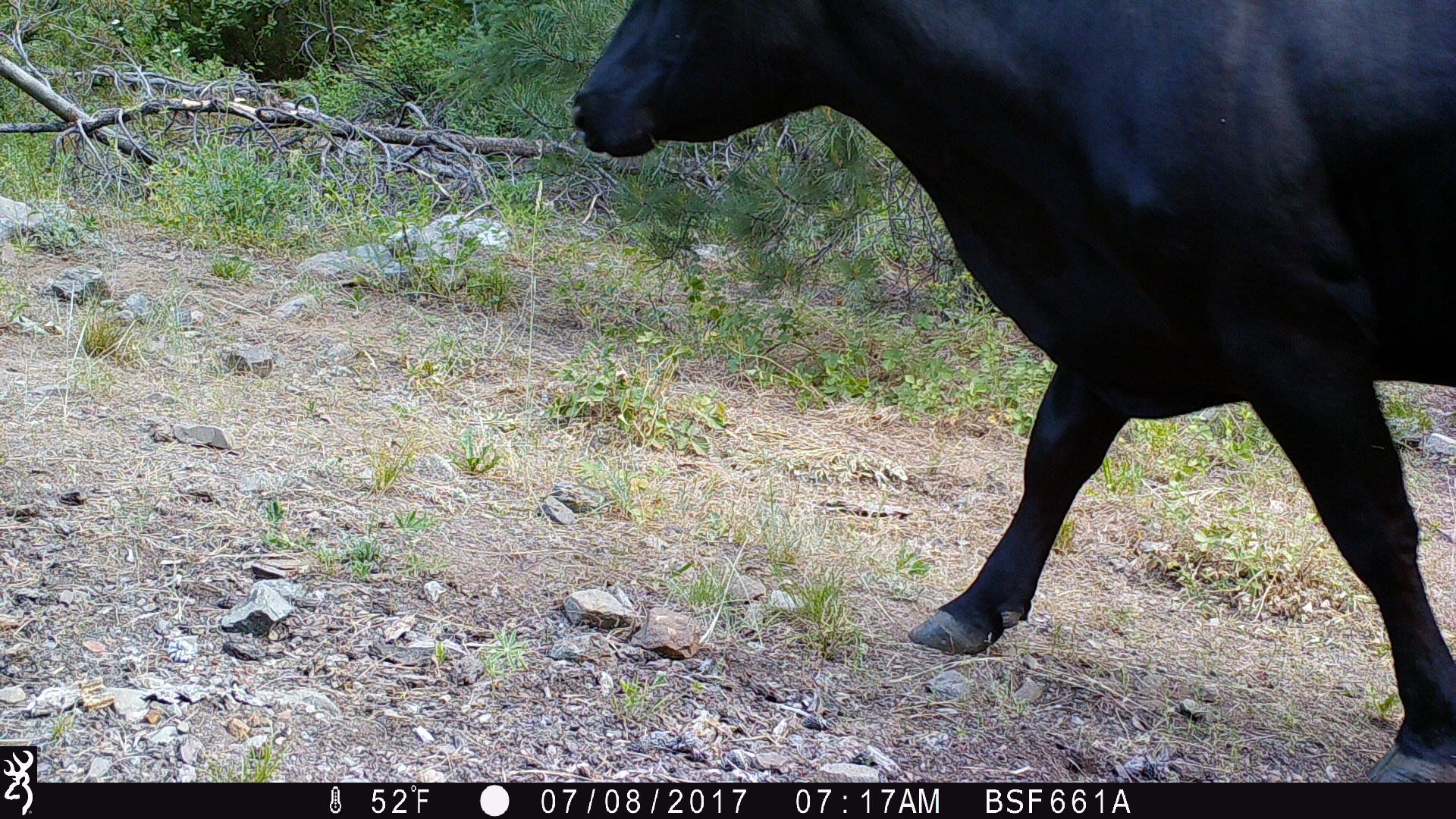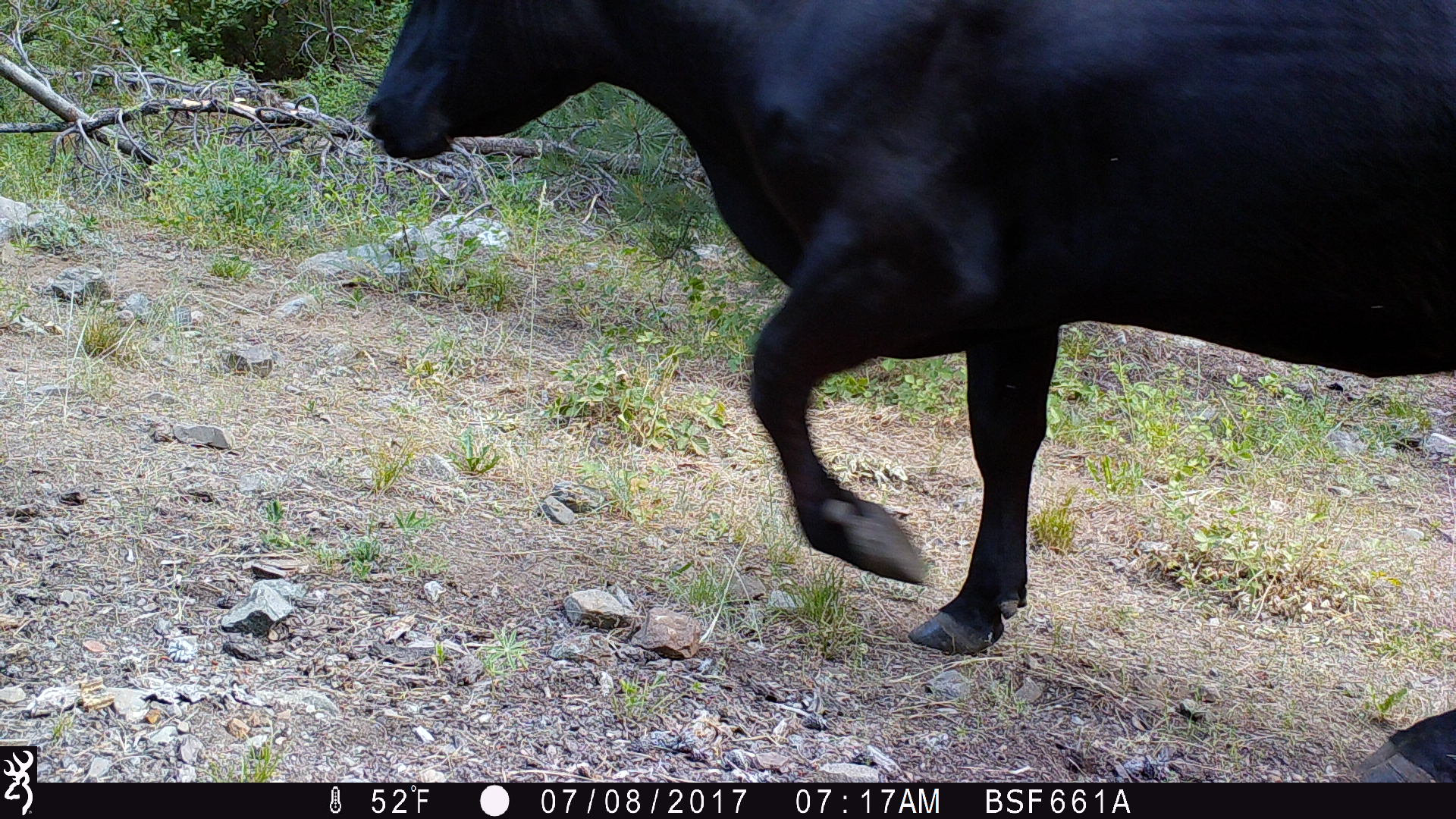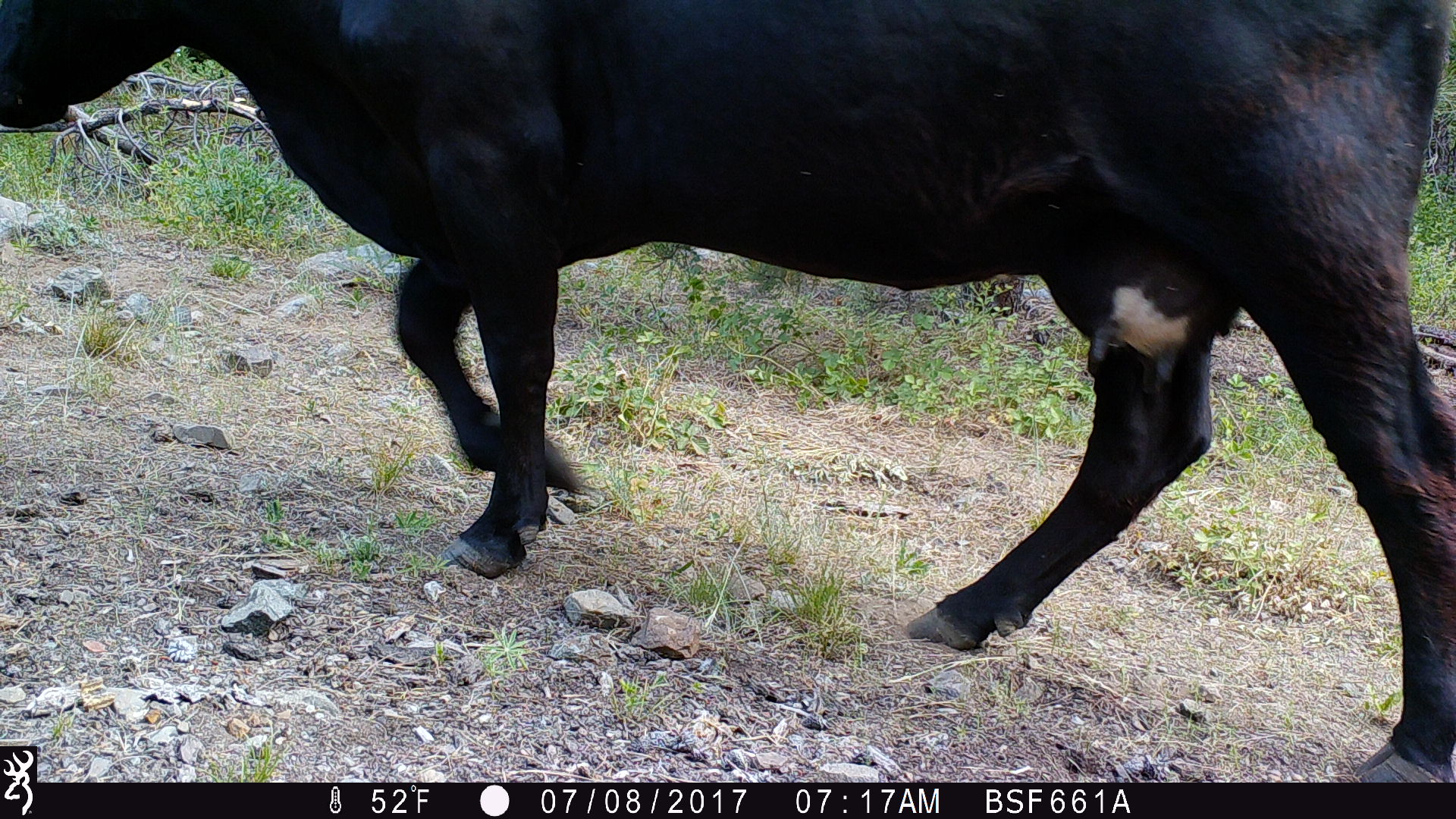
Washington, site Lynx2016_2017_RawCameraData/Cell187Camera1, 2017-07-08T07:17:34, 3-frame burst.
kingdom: Animalia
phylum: Chordata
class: Mammalia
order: Artiodactyla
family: Bovidae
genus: Bos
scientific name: Bos taurus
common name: domestic cattle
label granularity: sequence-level